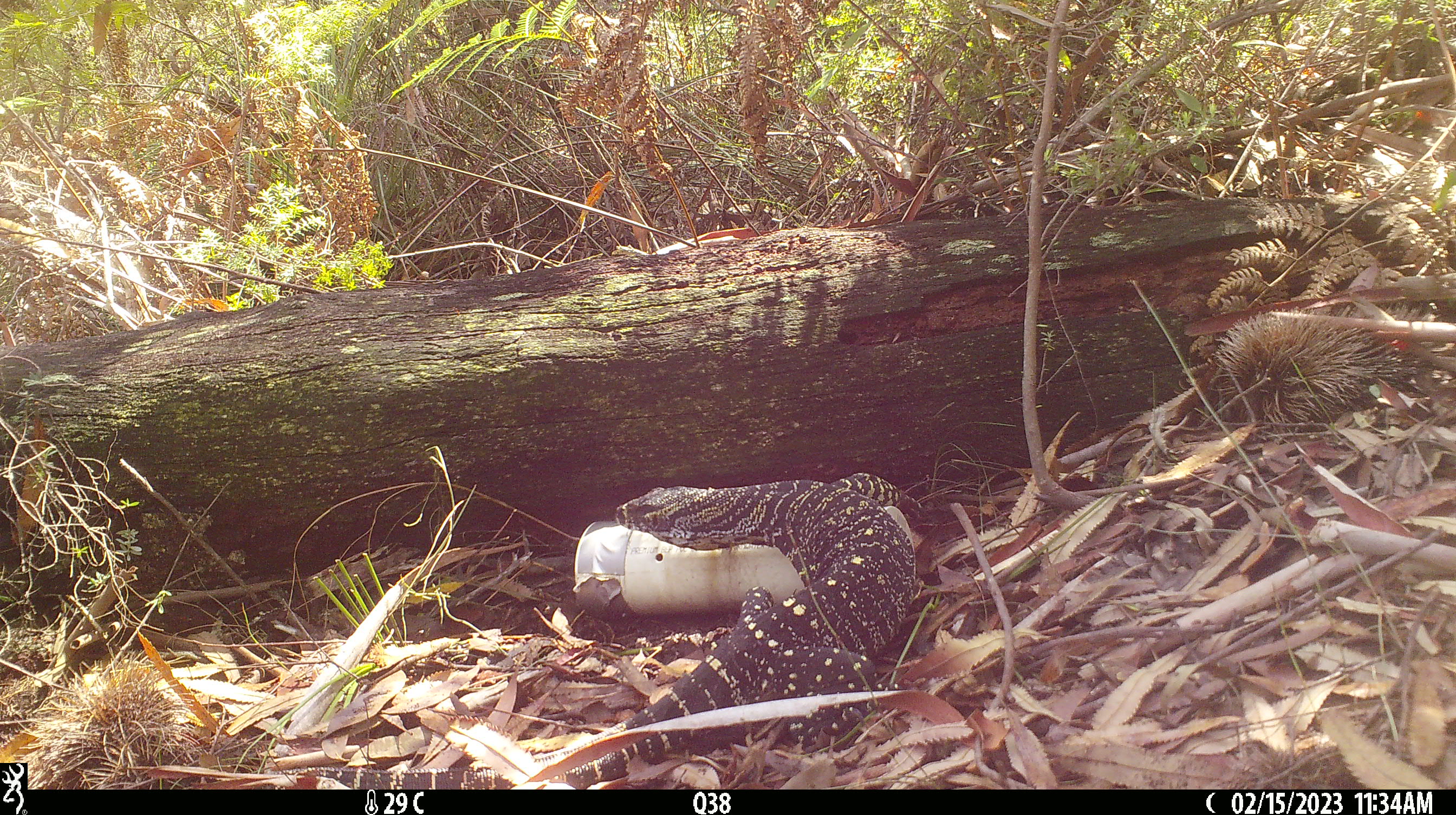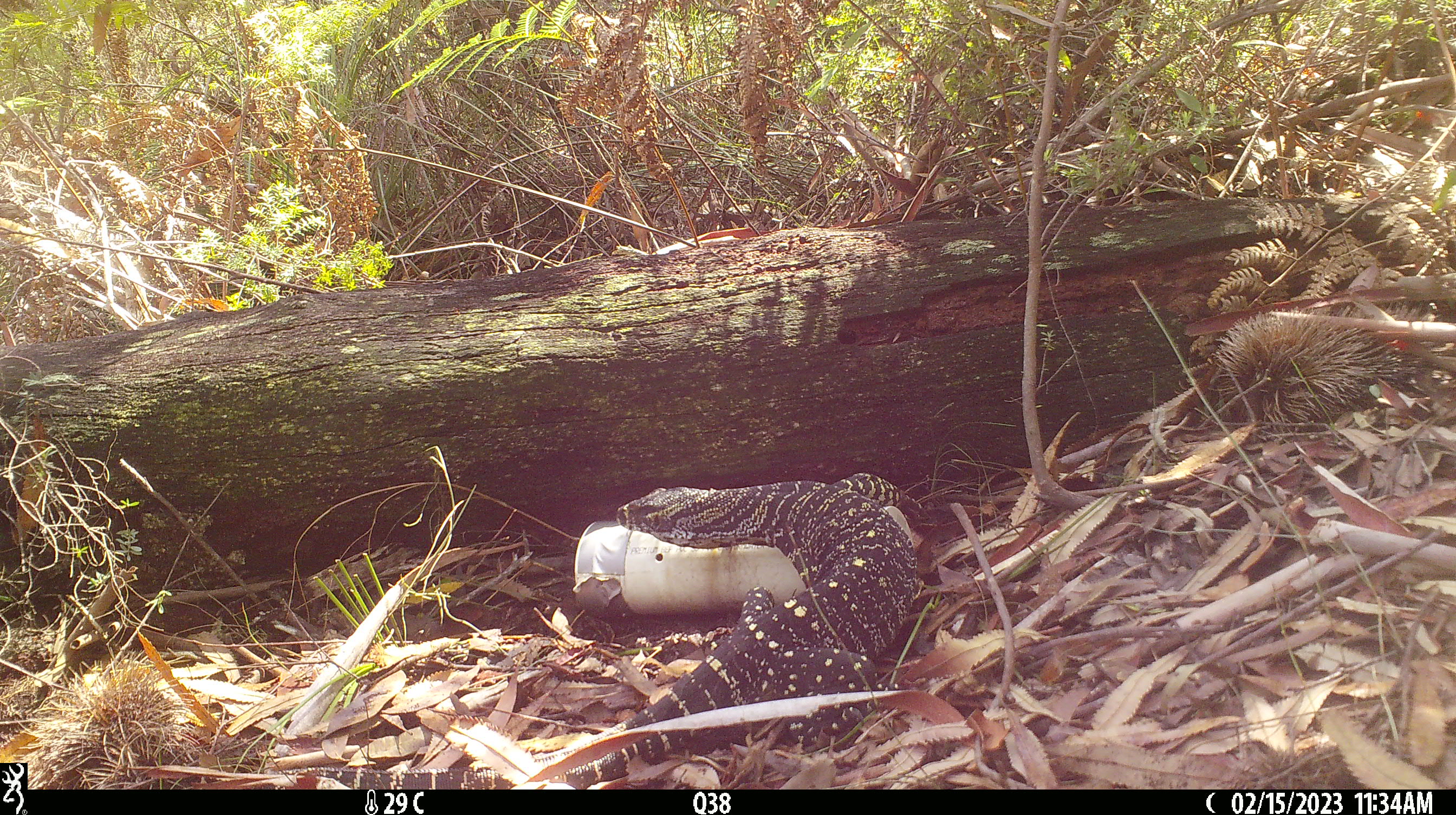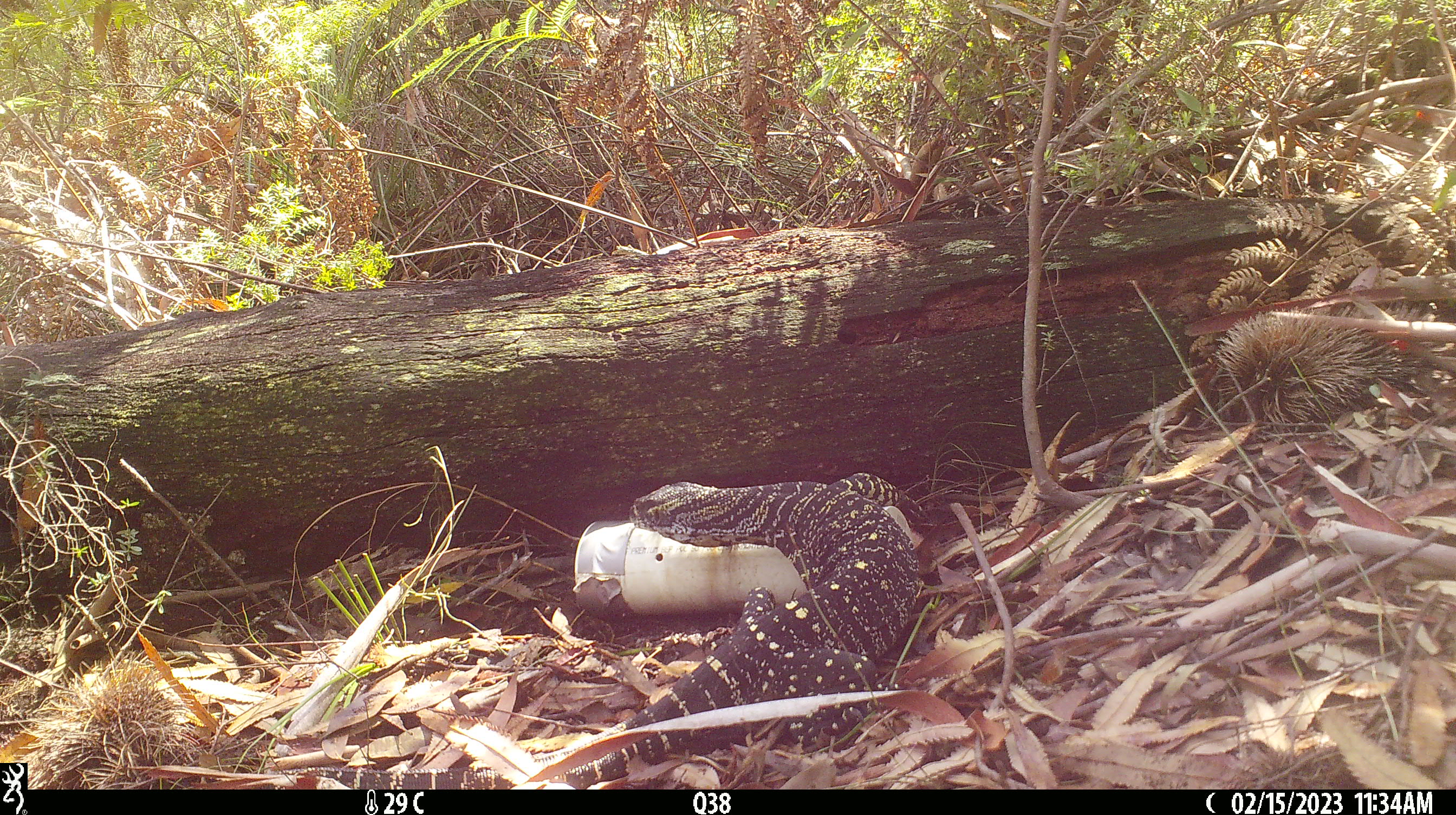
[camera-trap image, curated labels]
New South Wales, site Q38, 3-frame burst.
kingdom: Animalia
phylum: Chordata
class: Reptilia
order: Squamata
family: Varanidae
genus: Varanus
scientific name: Varanus varius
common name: lace monitor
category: goanna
Goanna (lace monitor) (Varanus varius).